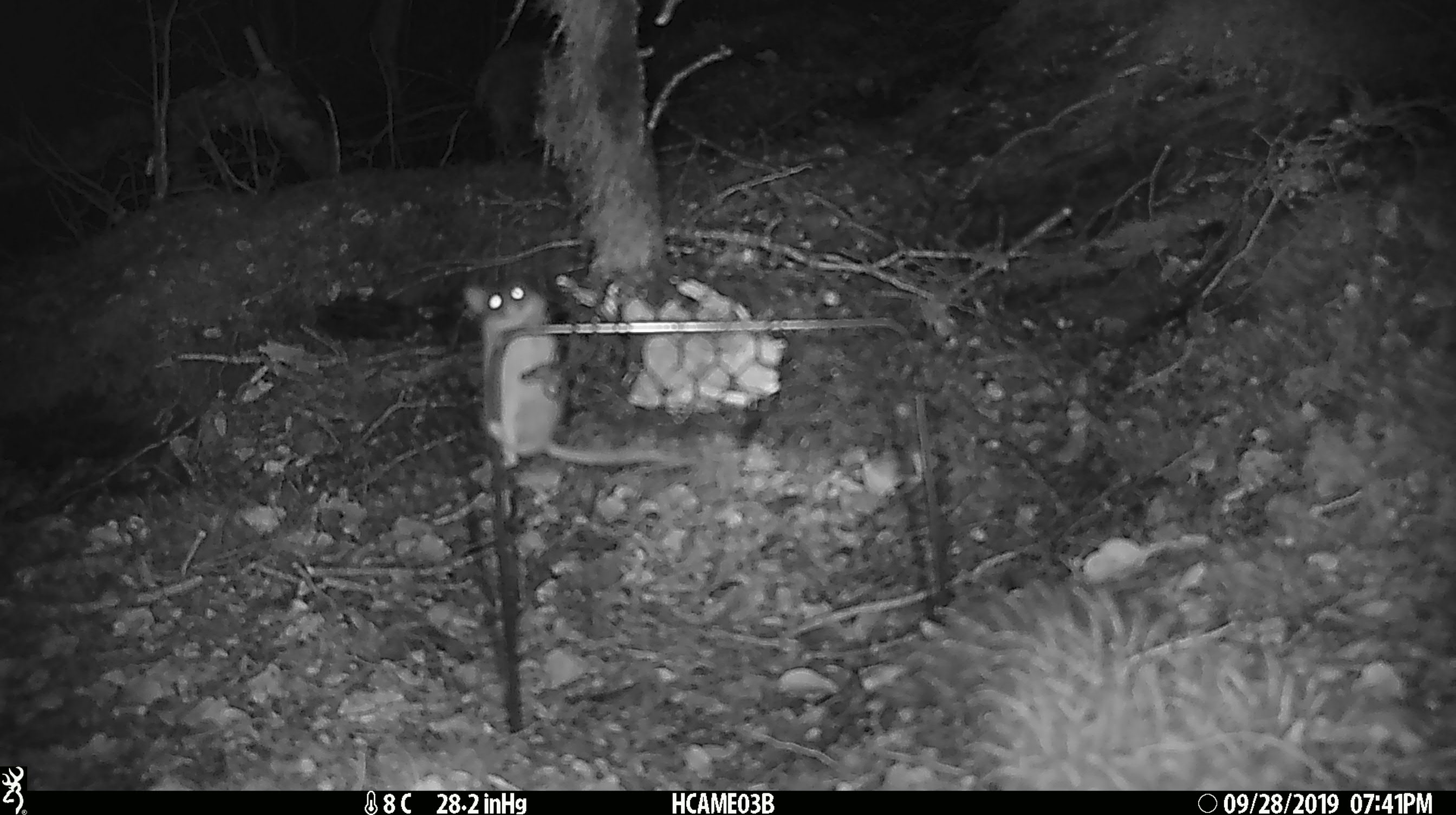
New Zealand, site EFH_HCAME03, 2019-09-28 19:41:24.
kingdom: Animalia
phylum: Chordata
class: Mammalia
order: Rodentia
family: Muridae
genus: Mus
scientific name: Mus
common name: mouse